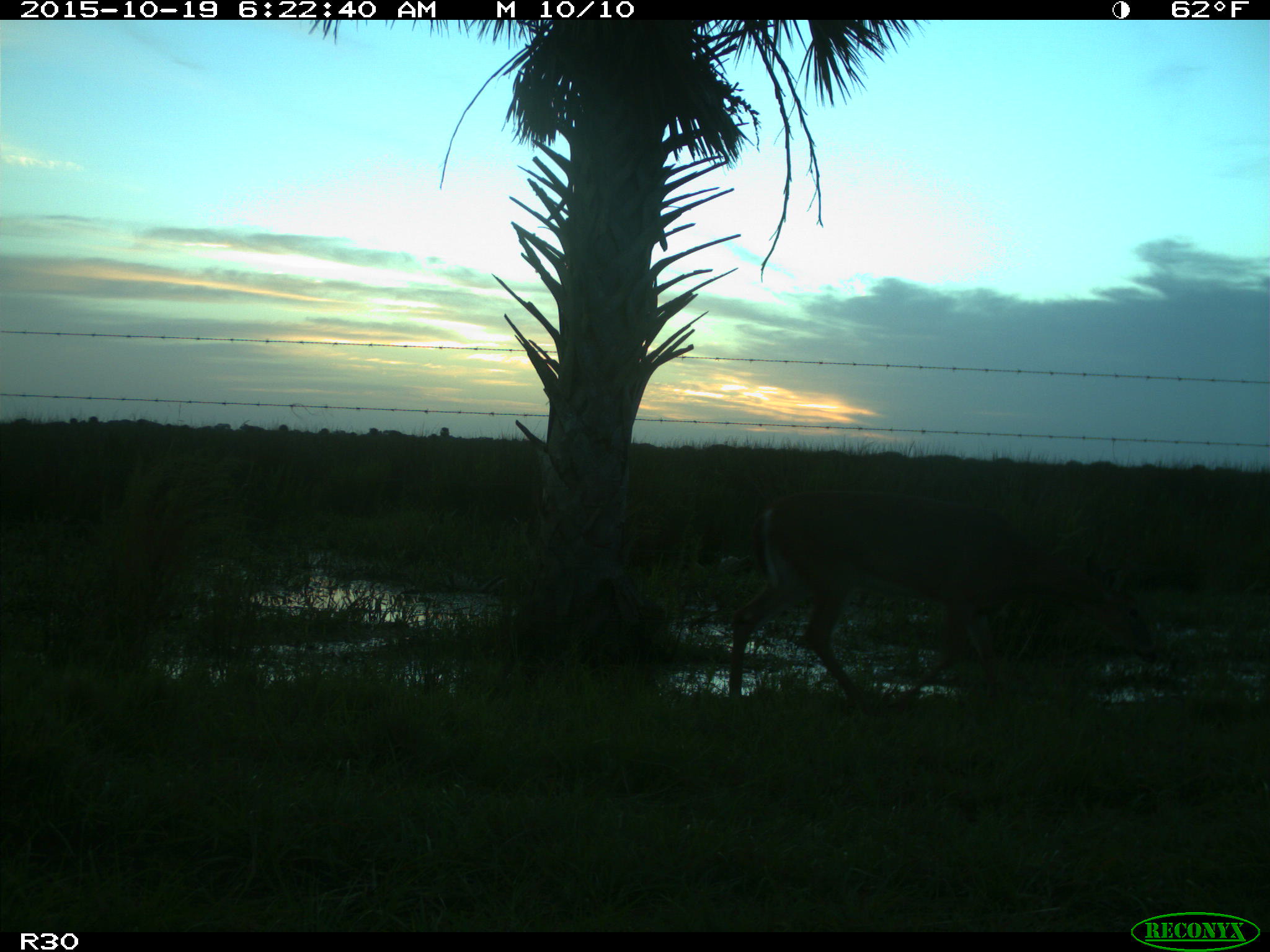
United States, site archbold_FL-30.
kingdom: Animalia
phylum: Chordata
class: Mammalia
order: Artiodactyla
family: Cervidae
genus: Odocoileus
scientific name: Odocoileus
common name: deer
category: unidentified deer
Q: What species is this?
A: Unidentified deer (deer) (Odocoileus).